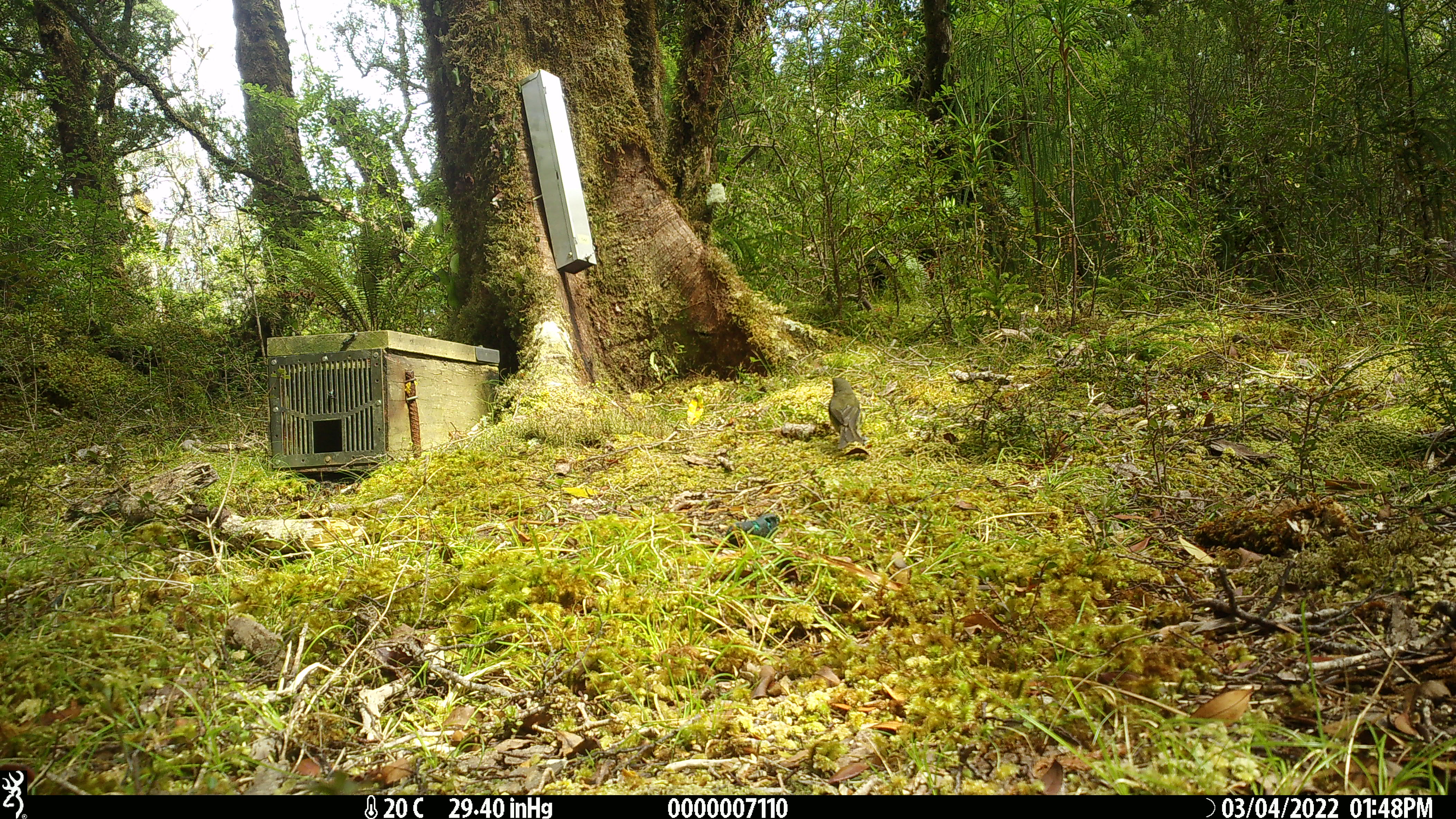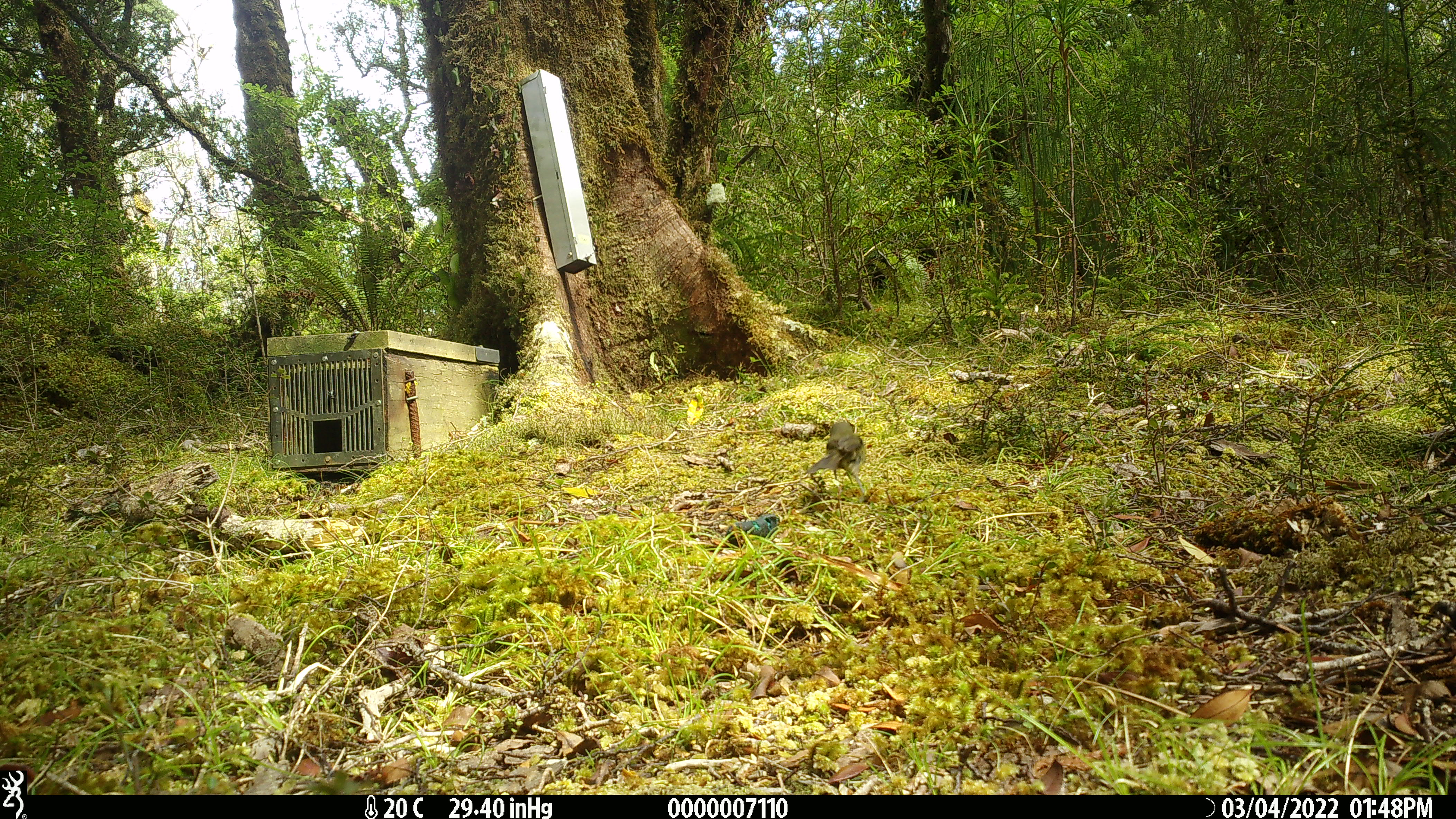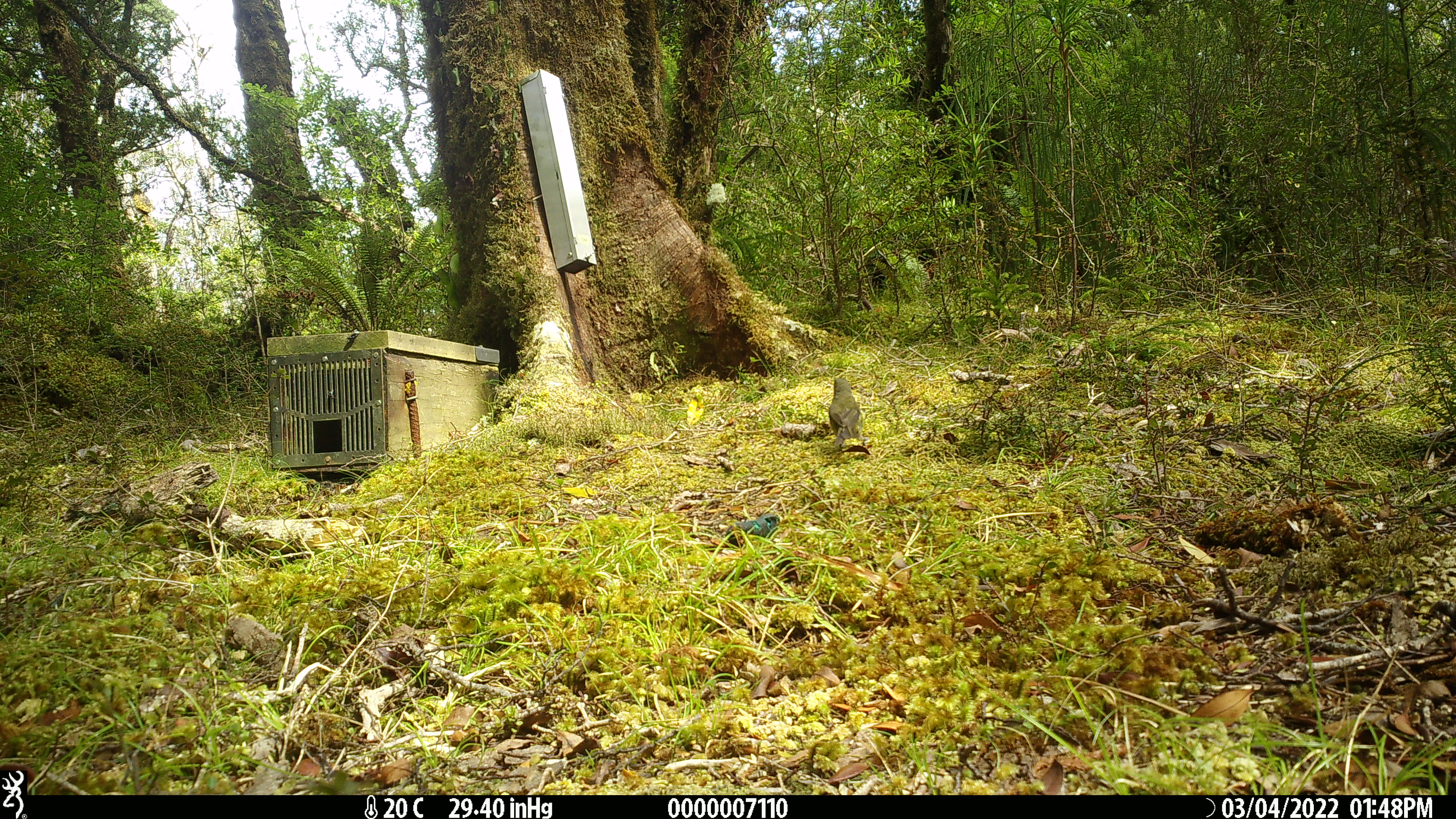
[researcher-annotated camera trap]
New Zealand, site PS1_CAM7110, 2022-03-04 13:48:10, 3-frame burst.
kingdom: Animalia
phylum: Chordata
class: Aves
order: Passeriformes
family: Meliphagidae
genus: Anthornis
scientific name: Anthornis melanura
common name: new zealand bellbird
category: bellbird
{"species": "bellbird (new zealand bellbird) (Anthornis melanura)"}